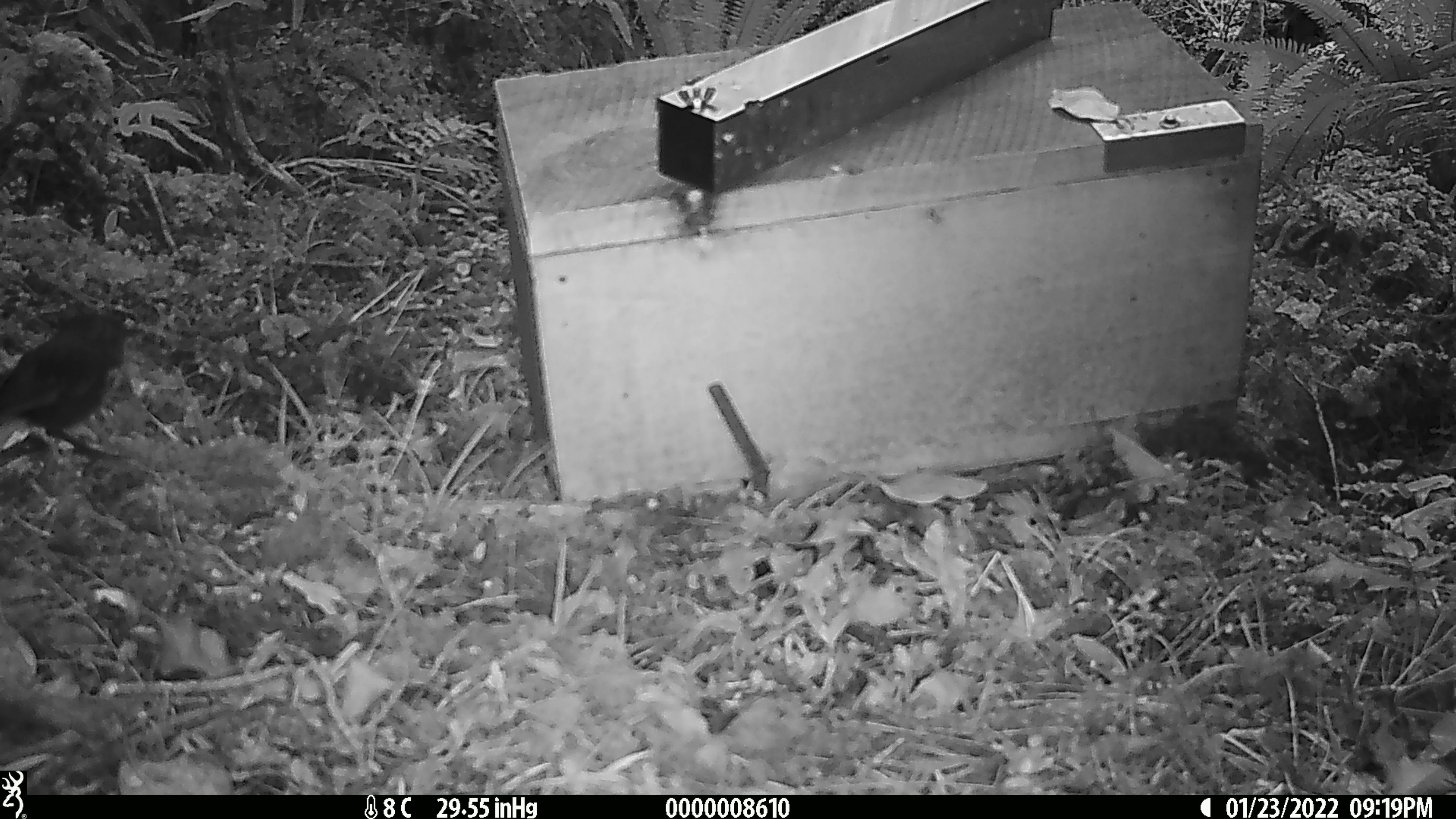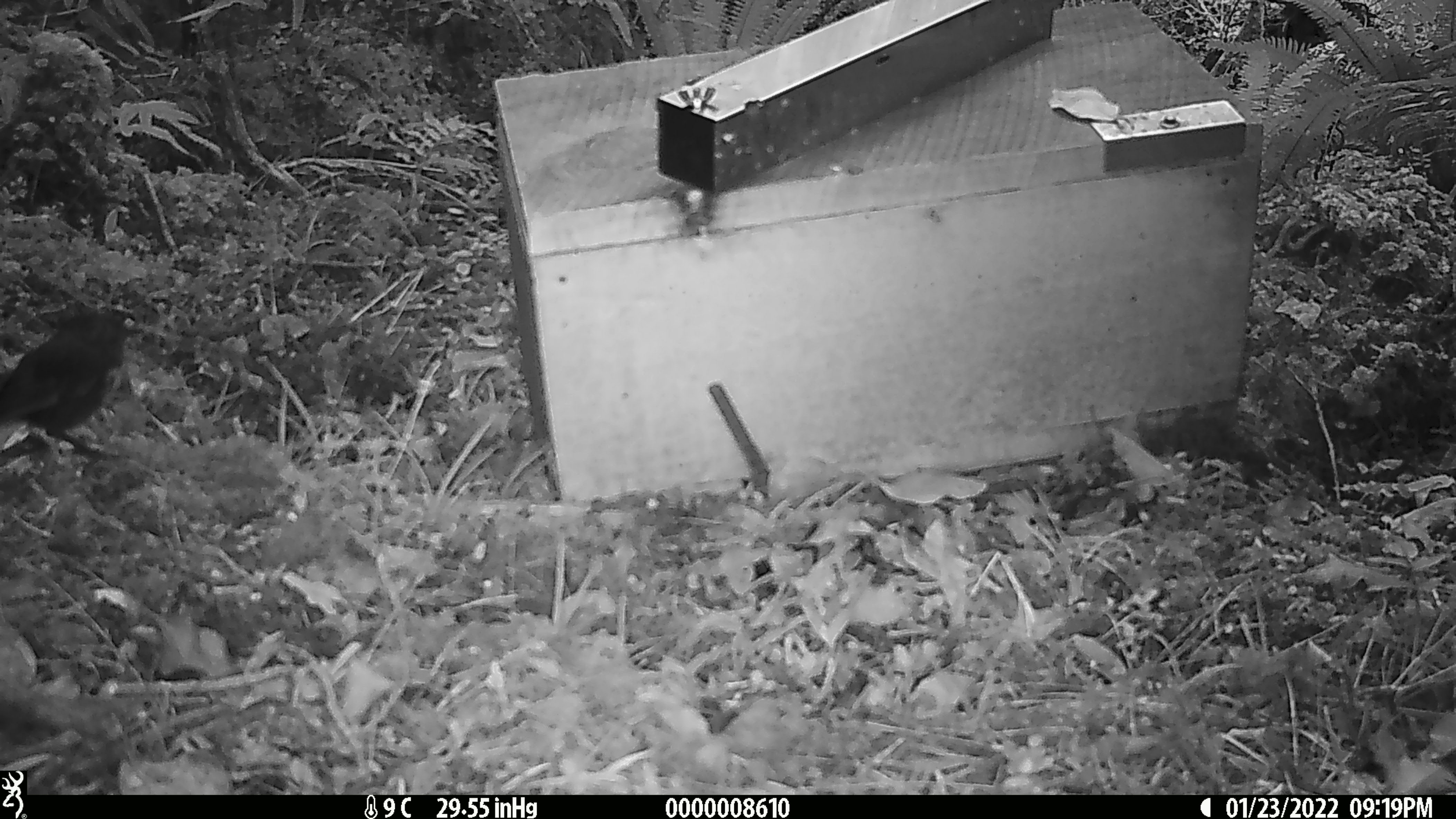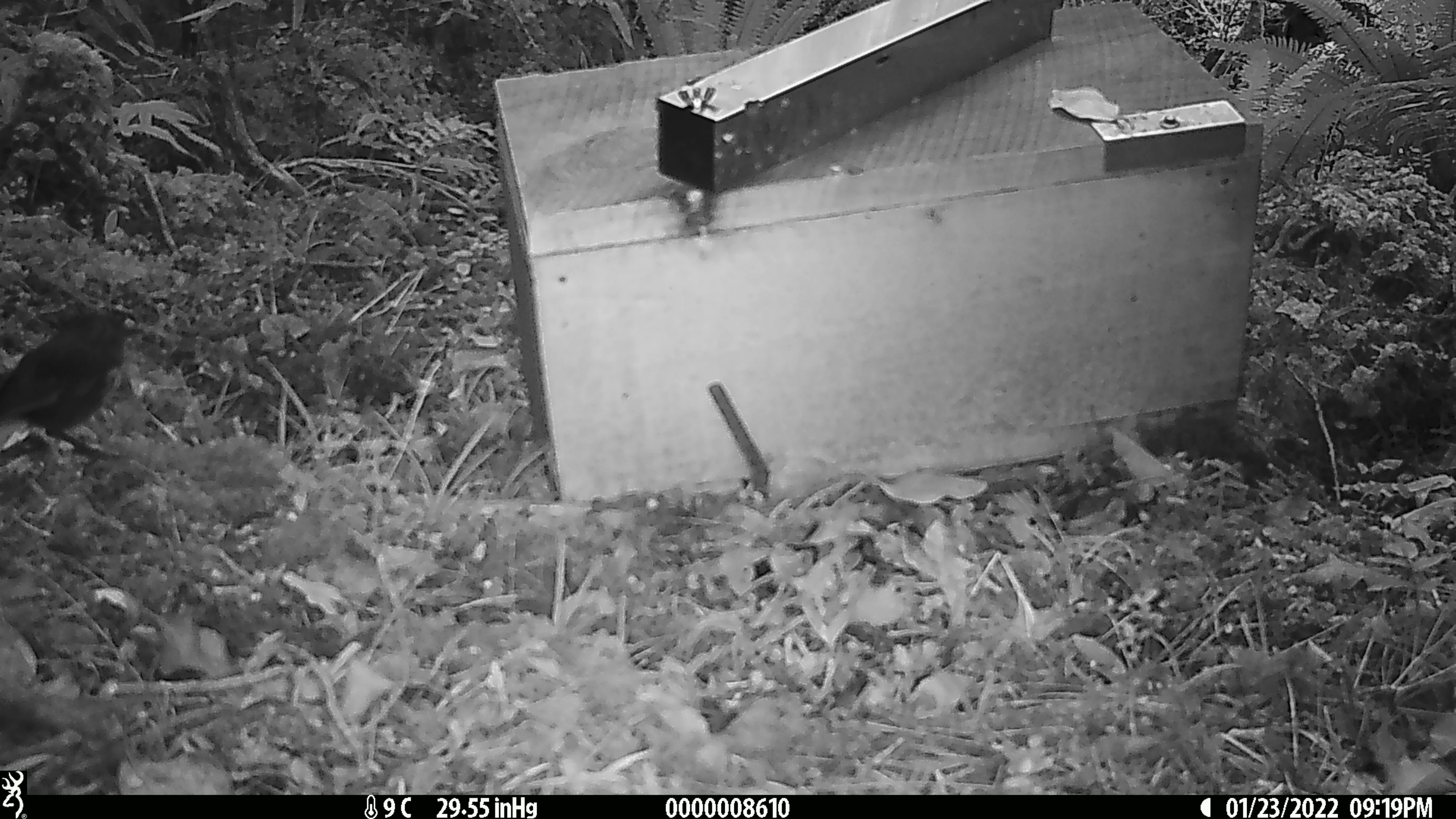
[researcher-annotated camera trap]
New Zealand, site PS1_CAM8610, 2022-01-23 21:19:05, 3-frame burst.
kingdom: Animalia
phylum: Chordata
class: Aves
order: Passeriformes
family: Petroicidae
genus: Petroica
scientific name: Petroica australis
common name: new zealand robin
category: robin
Robin (new zealand robin) (Petroica australis).